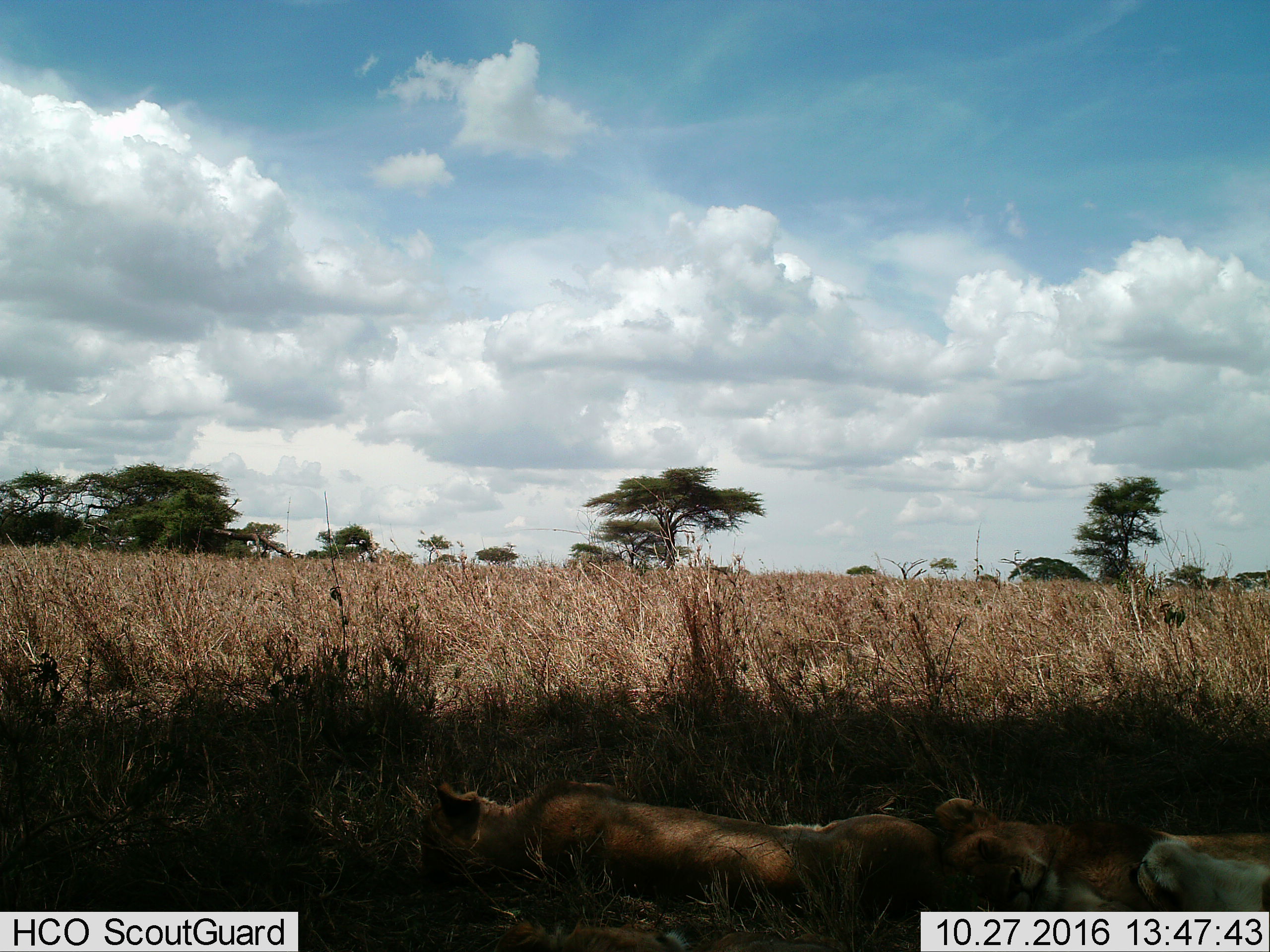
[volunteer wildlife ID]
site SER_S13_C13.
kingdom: Animalia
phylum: Chordata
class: Mammalia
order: Carnivora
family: Felidae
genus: Panthera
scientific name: Panthera leo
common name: lion female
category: lionfemale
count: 3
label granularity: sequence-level